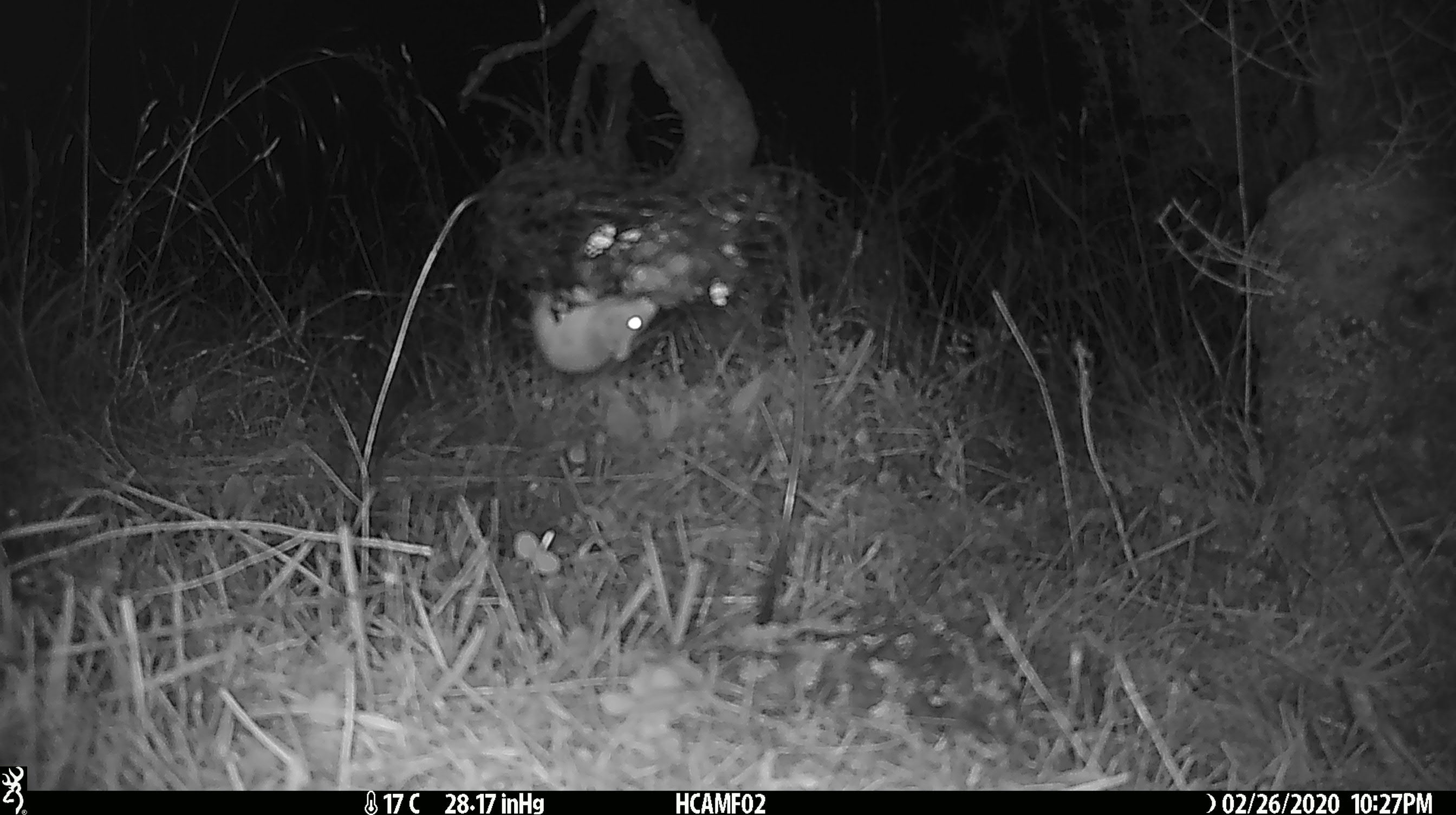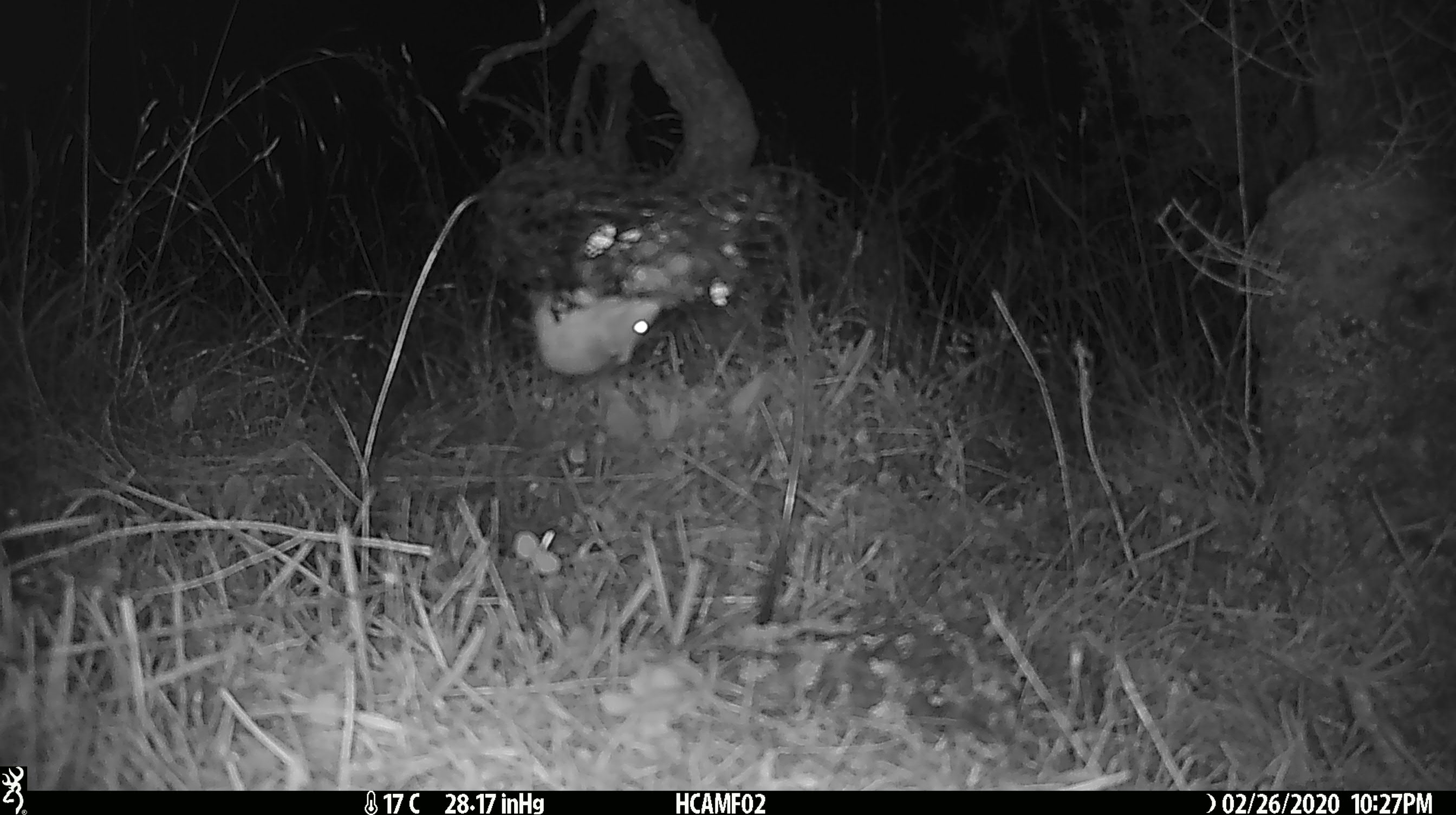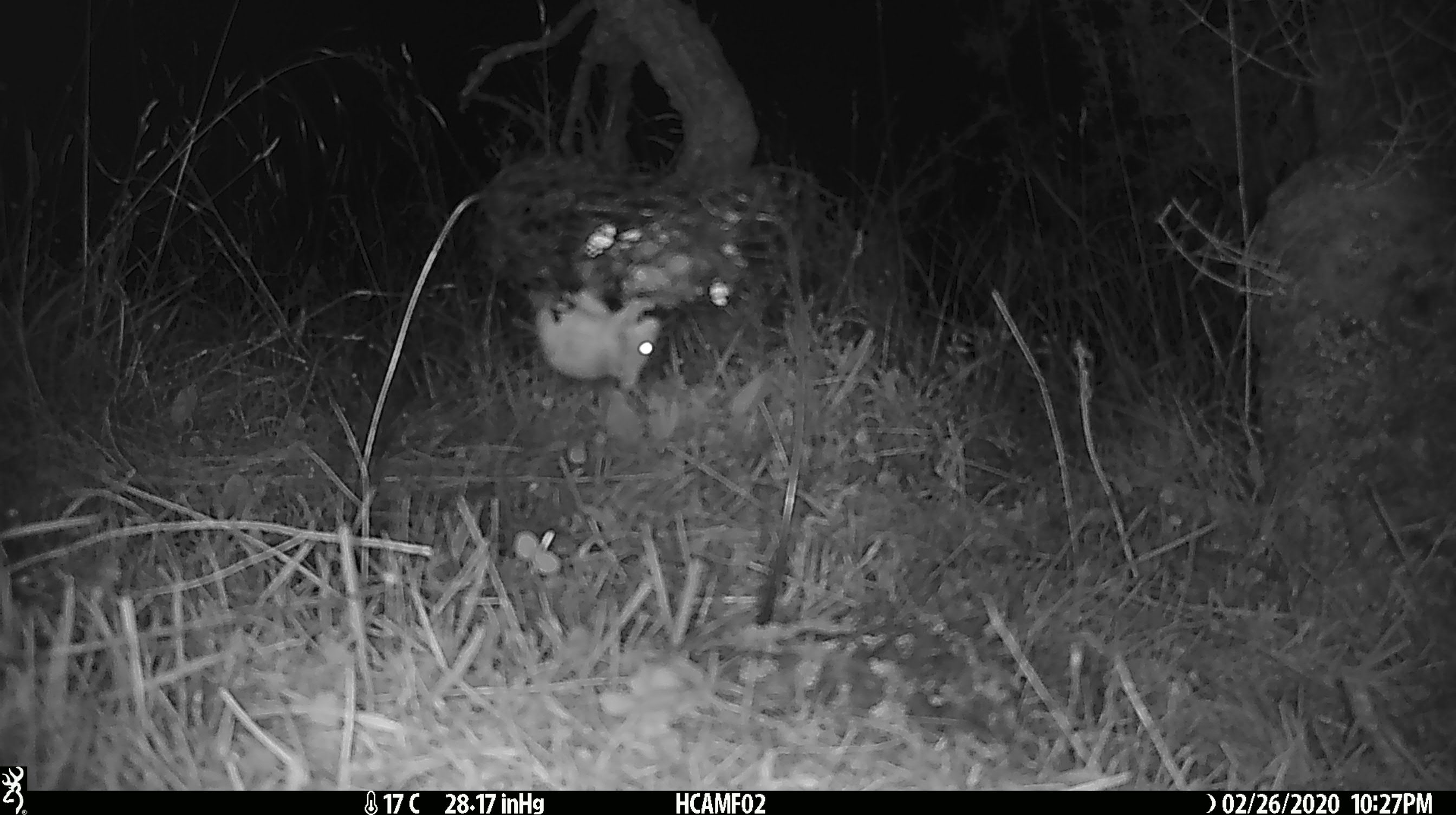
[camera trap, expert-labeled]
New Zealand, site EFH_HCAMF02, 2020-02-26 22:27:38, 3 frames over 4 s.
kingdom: Animalia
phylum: Chordata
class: Mammalia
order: Rodentia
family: Muridae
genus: Mus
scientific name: Mus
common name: mouse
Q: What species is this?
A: Mouse (Mus).